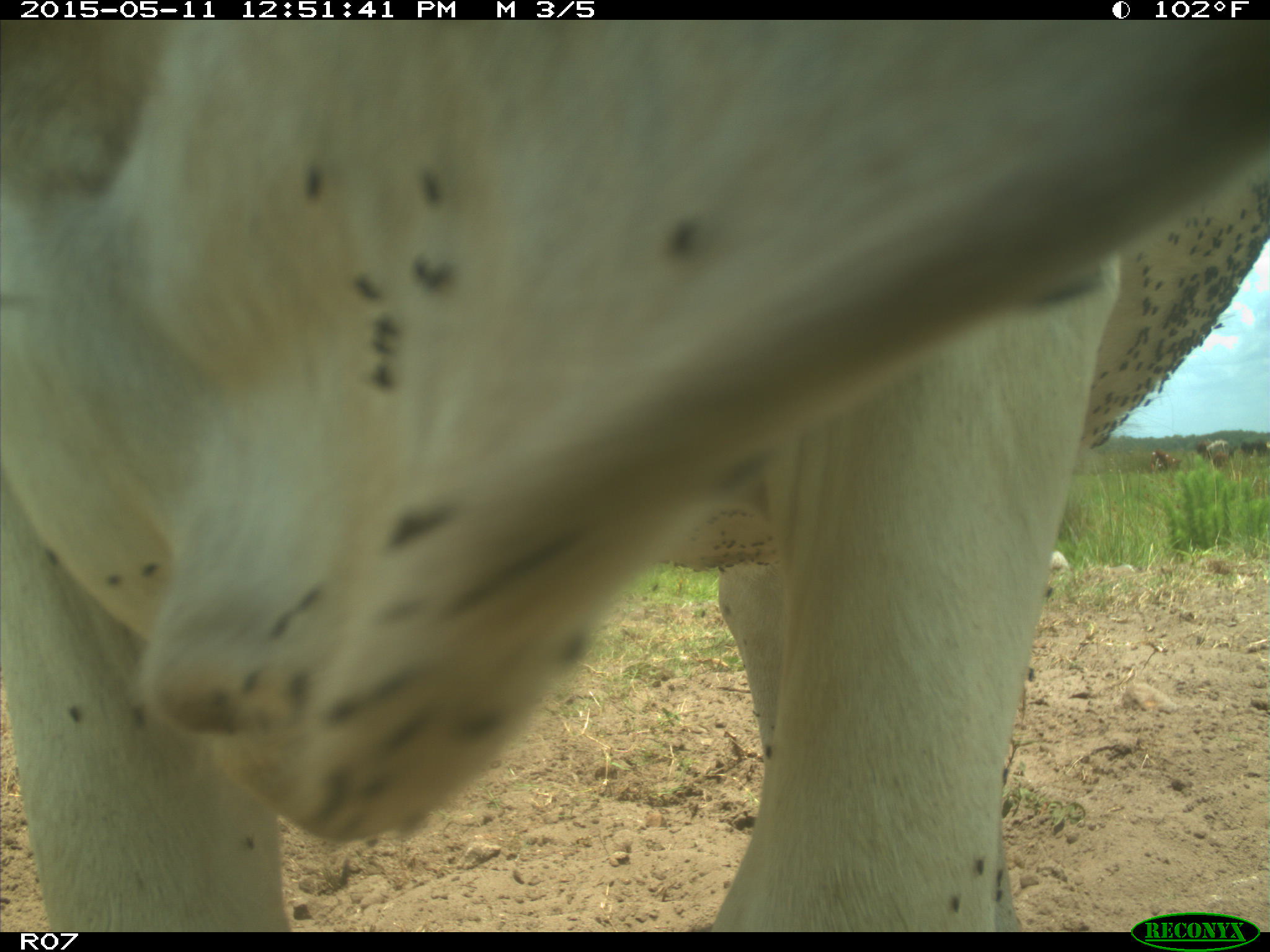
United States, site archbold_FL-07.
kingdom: Animalia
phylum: Chordata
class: Mammalia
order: Artiodactyla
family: Bovidae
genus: Bos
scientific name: Bos taurus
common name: domestic cow